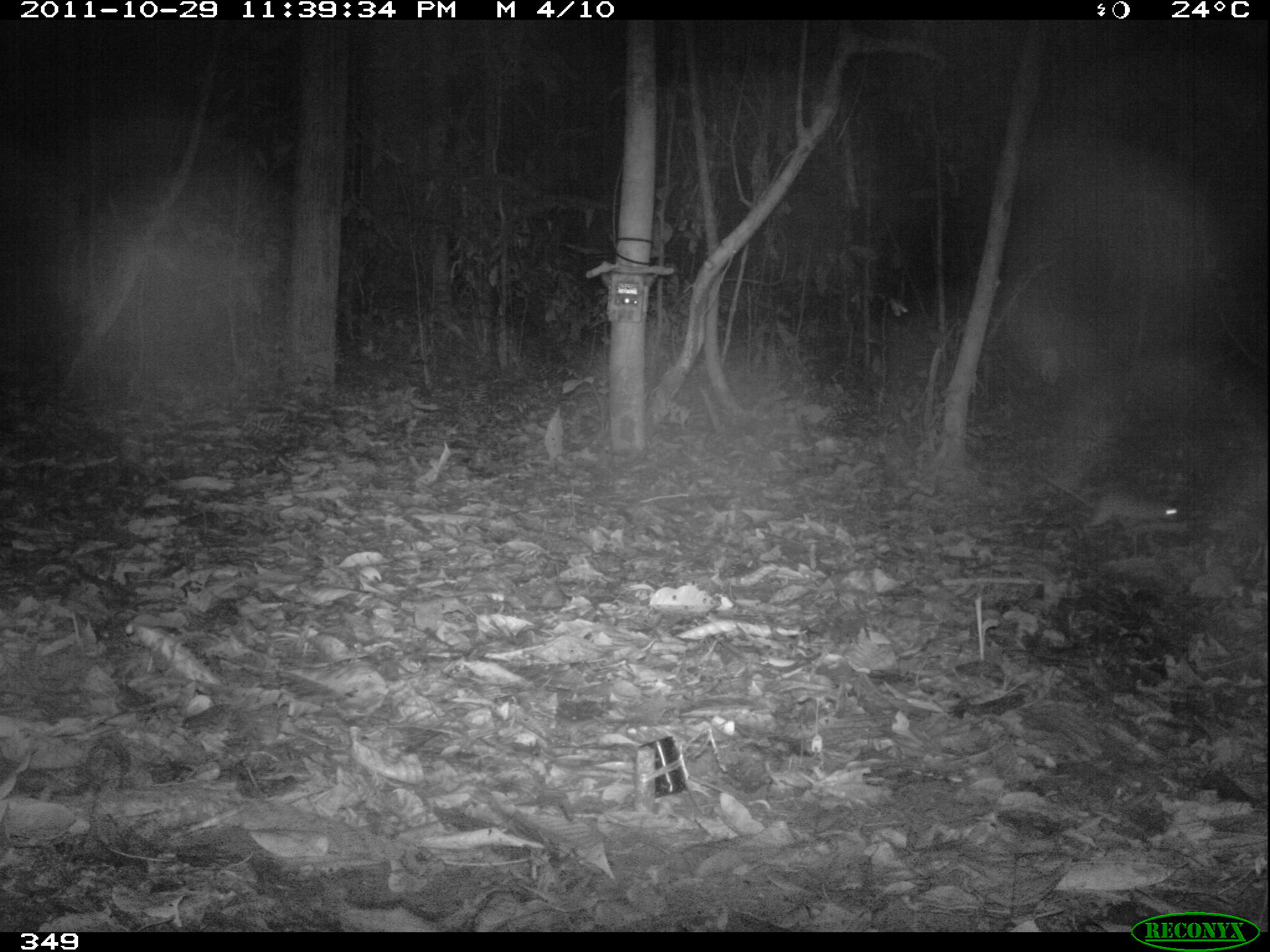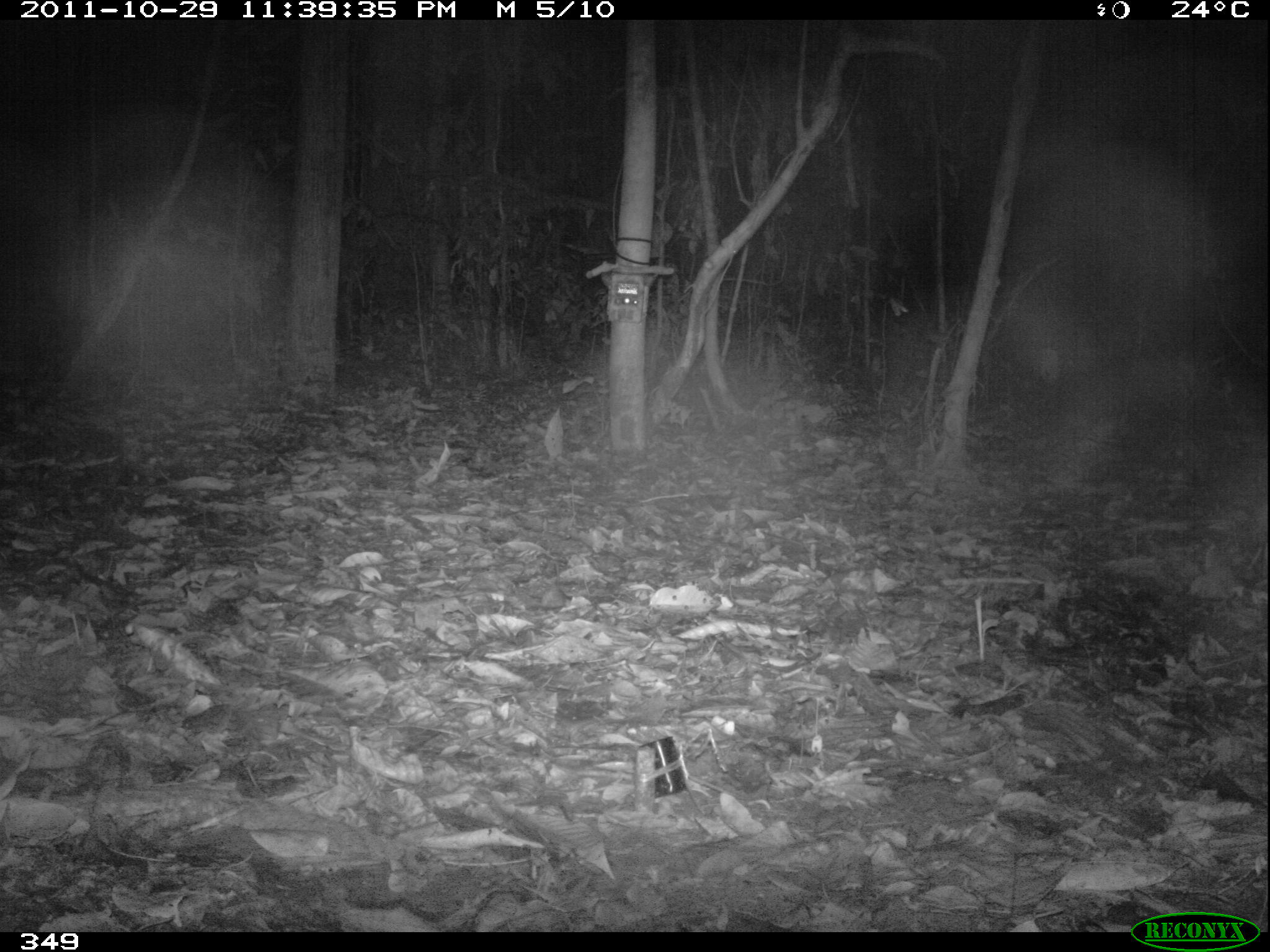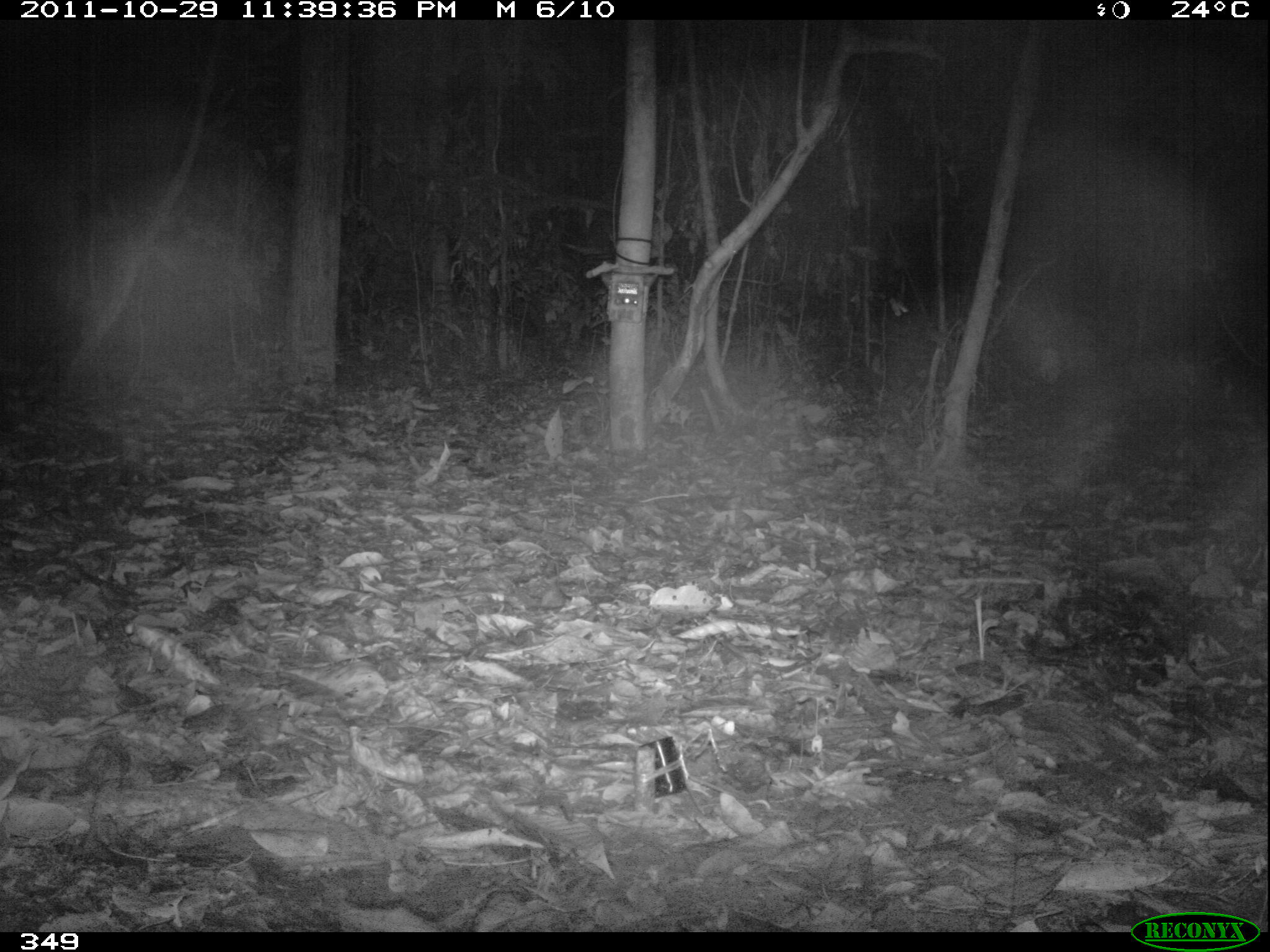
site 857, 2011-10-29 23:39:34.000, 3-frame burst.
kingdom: Animalia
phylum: Chordata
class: Mammalia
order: Rodentia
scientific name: Rodentia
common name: rodents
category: unknown rodent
Unknown rodent (rodents) (Rodentia).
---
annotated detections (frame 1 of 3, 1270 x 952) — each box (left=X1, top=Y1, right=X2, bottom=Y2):
unknown rodent: (left=1045, top=476, right=1179, bottom=529)